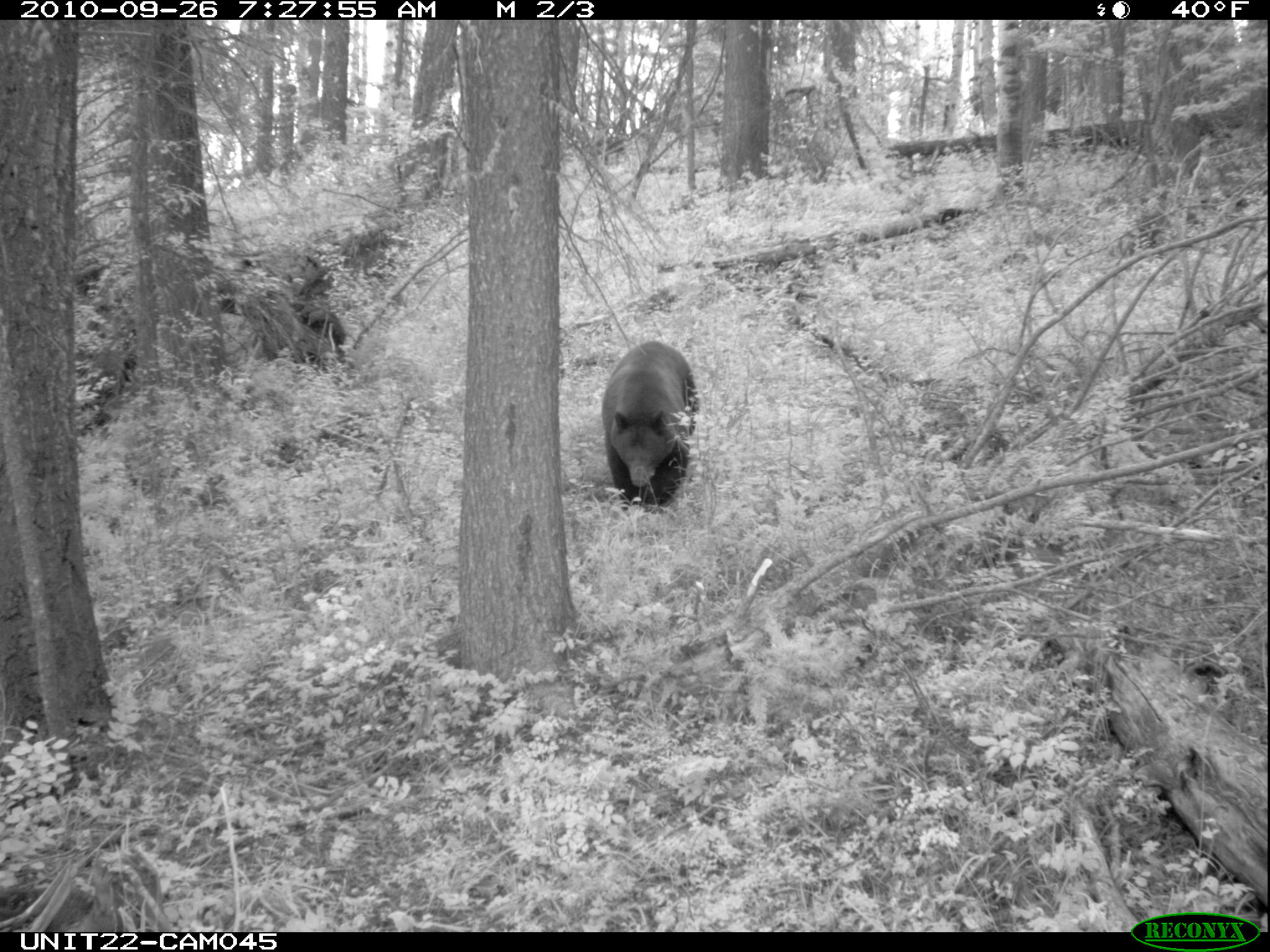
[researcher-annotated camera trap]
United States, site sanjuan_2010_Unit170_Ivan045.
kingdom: Animalia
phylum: Chordata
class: Mammalia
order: Carnivora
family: Ursidae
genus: Ursus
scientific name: Ursus americanus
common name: american black bear